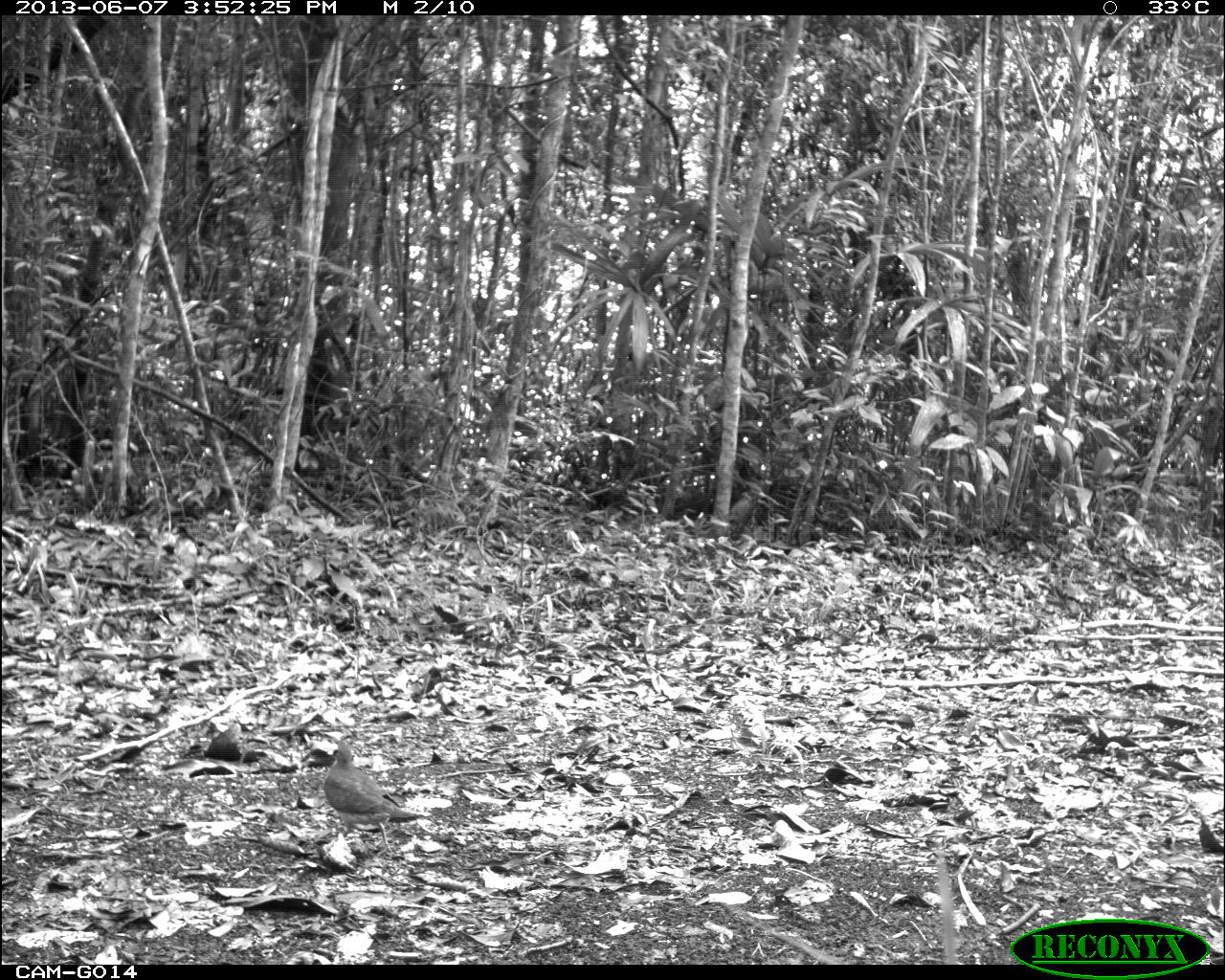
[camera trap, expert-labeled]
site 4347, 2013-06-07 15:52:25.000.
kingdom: Animalia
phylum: Chordata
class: Aves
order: Columbiformes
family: Columbidae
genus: Geotrygon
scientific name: Geotrygon montana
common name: ruddy quail-dove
Geotrygon montana (ruddy quail-dove), count 1.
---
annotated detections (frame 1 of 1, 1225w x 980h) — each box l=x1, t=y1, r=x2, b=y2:
geotrygon montana: l=323, t=739, r=423, b=857